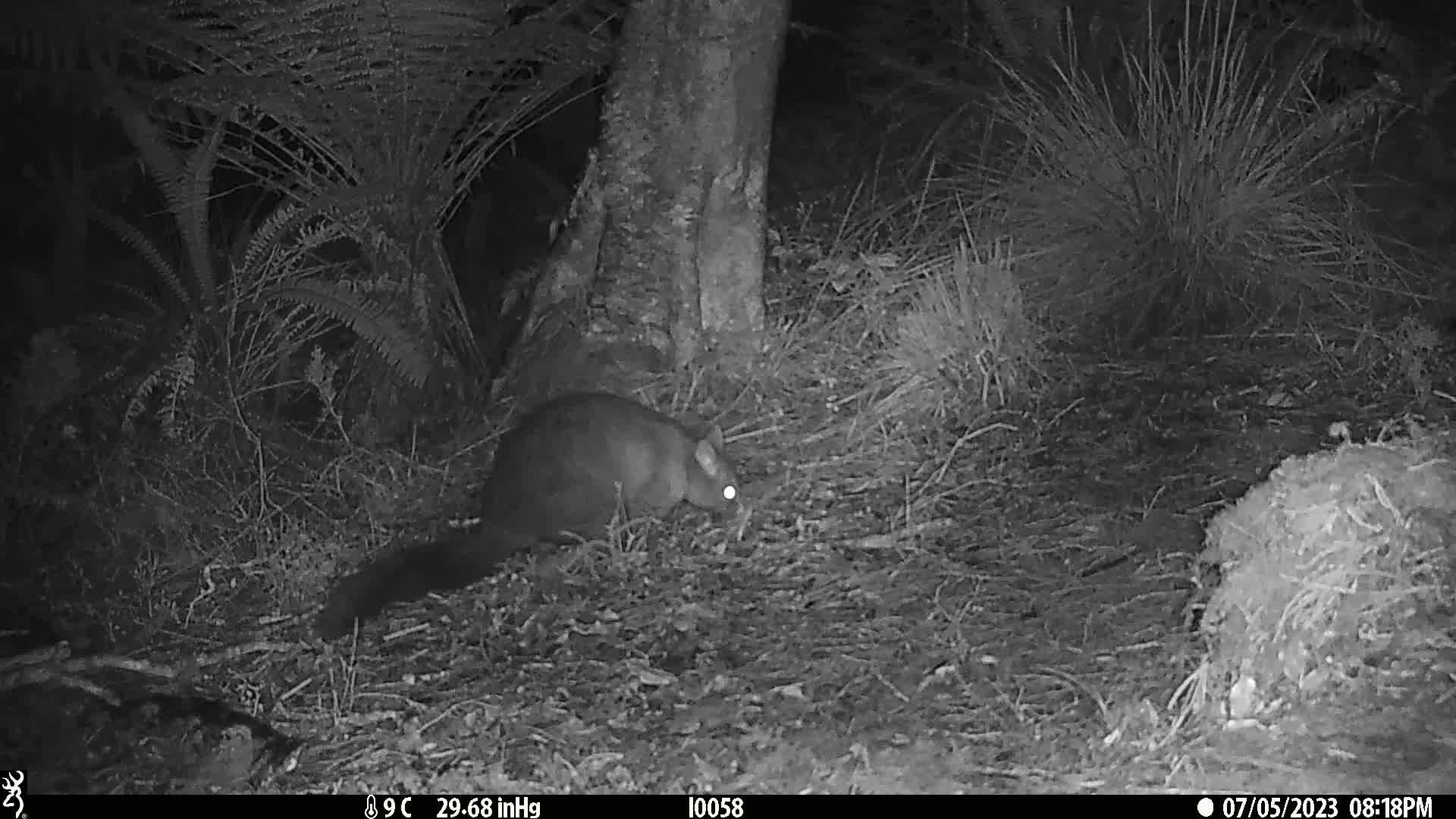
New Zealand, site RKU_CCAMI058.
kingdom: Animalia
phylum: Chordata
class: Mammalia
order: Diprotodontia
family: Phalangeridae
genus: Trichosurus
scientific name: Trichosurus vulpecula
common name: common brushtail possum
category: possum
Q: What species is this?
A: Possum (common brushtail possum) (Trichosurus vulpecula).